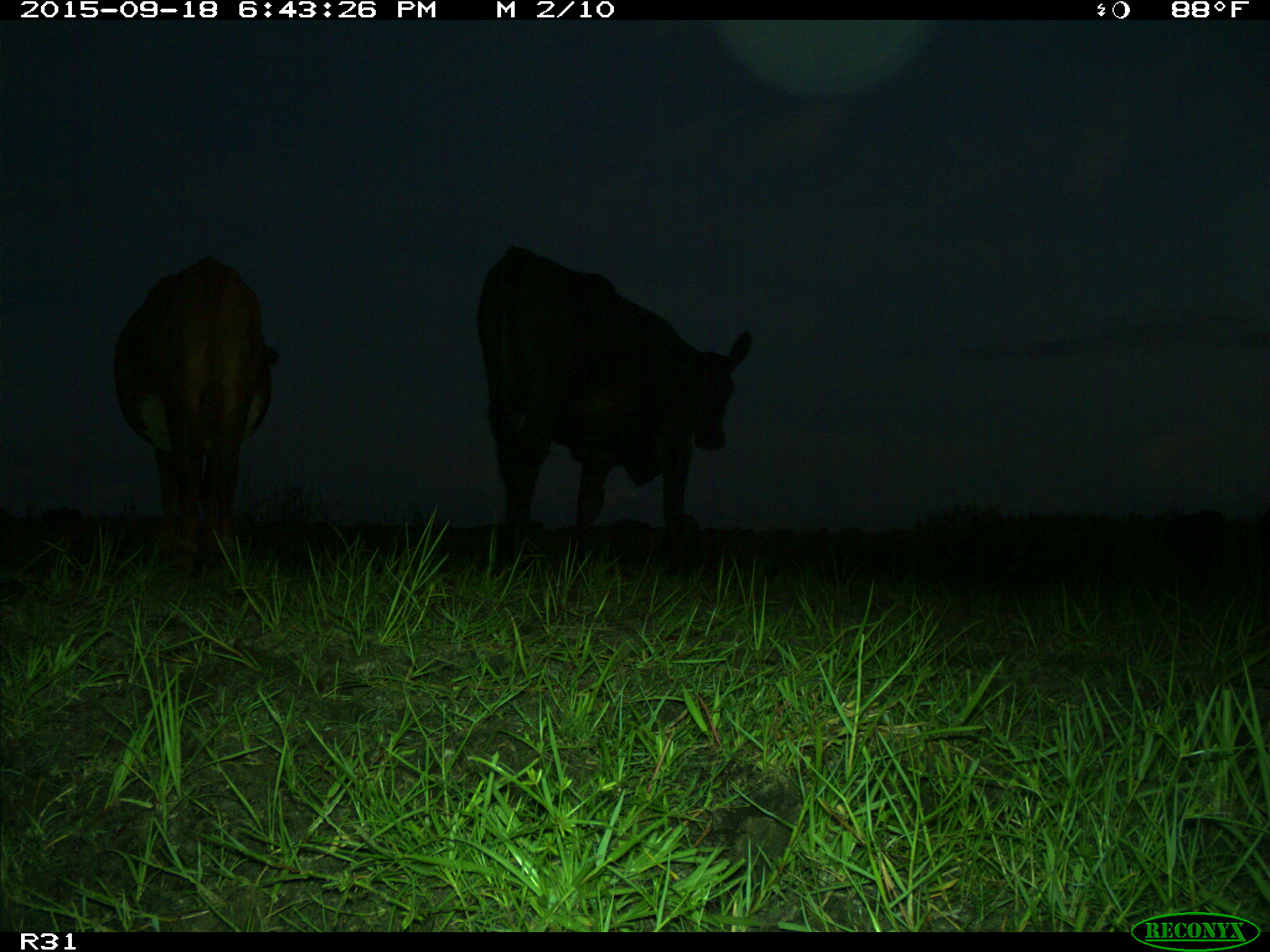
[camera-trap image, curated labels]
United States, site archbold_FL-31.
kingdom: Animalia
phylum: Chordata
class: Mammalia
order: Artiodactyla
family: Bovidae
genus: Bos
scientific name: Bos taurus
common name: domestic cow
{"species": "Bos taurus (domestic cow)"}